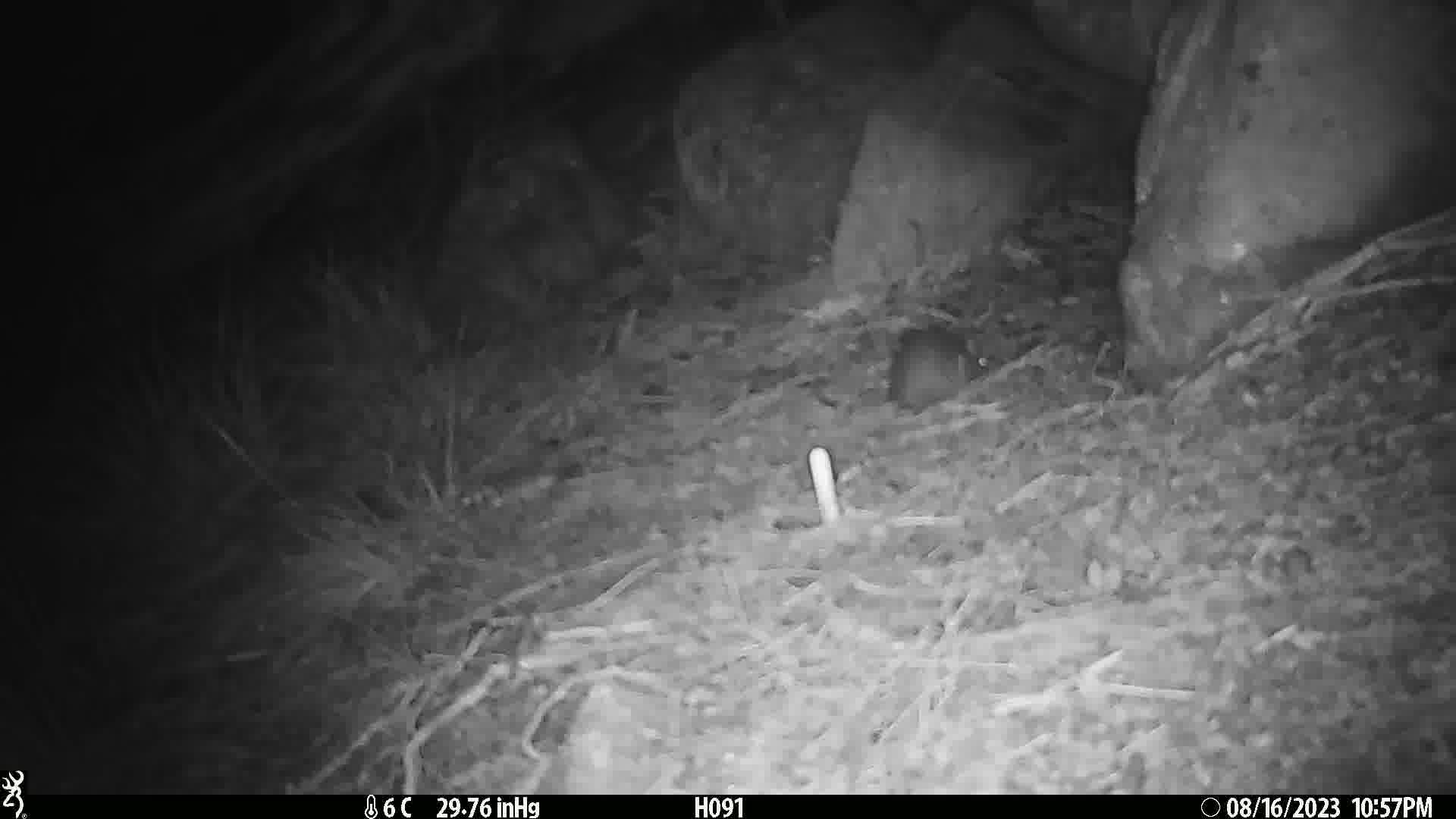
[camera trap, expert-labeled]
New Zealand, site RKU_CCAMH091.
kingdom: Animalia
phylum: Chordata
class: Mammalia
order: Rodentia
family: Muridae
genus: Rattus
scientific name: Rattus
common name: rat